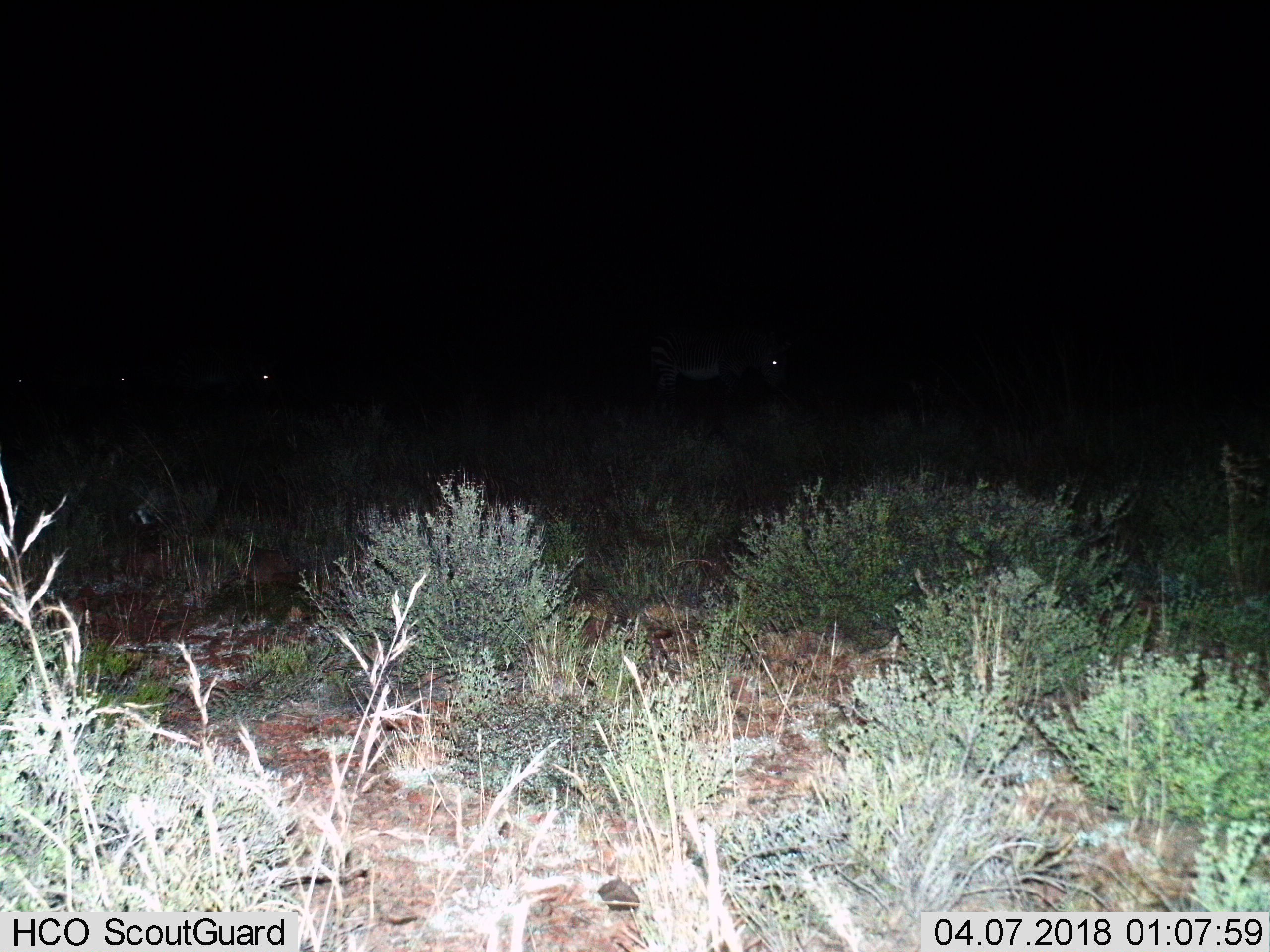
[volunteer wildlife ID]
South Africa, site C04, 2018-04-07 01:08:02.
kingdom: Animalia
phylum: Chordata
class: Mammalia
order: Perissodactyla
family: Equidae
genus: Equus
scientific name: Equus zebra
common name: mountain zebra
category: zebramountain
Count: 4.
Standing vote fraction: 80%.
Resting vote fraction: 0%.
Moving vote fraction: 20%.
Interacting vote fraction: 0%.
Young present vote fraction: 0%.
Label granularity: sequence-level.